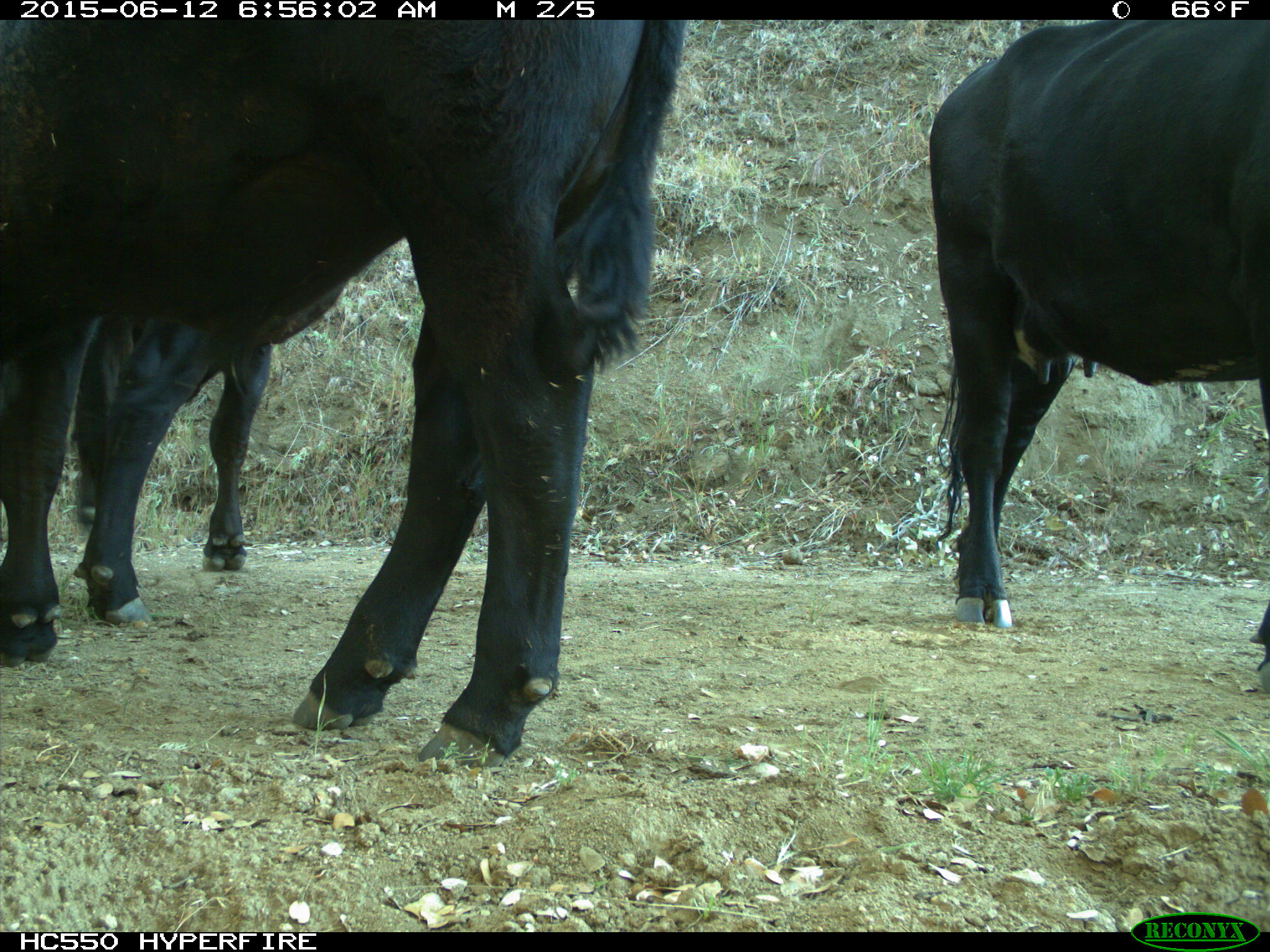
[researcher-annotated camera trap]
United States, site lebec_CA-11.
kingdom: Animalia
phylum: Chordata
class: Mammalia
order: Artiodactyla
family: Bovidae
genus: Bos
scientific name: Bos taurus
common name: domestic cow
Bos taurus (domestic cow).